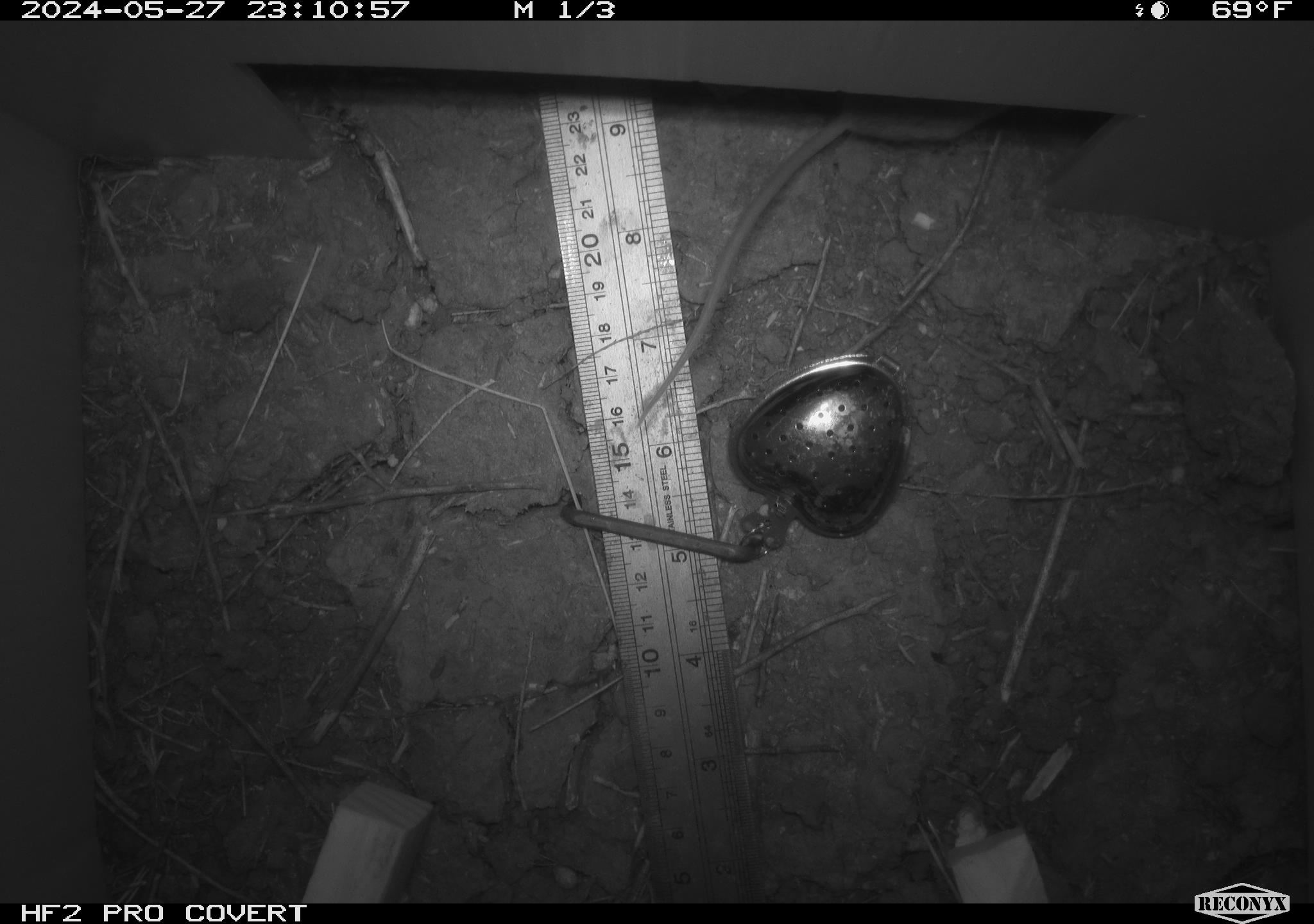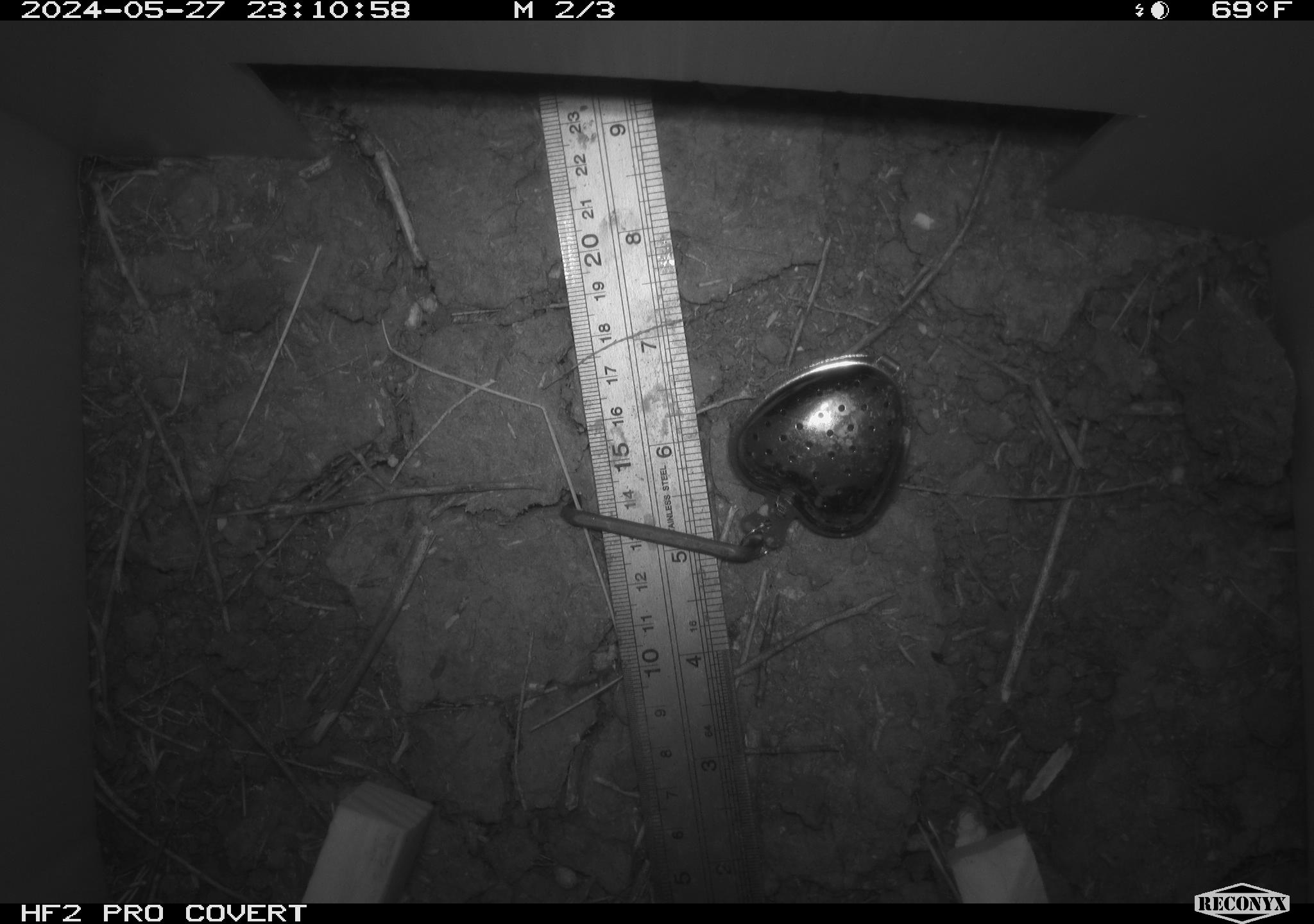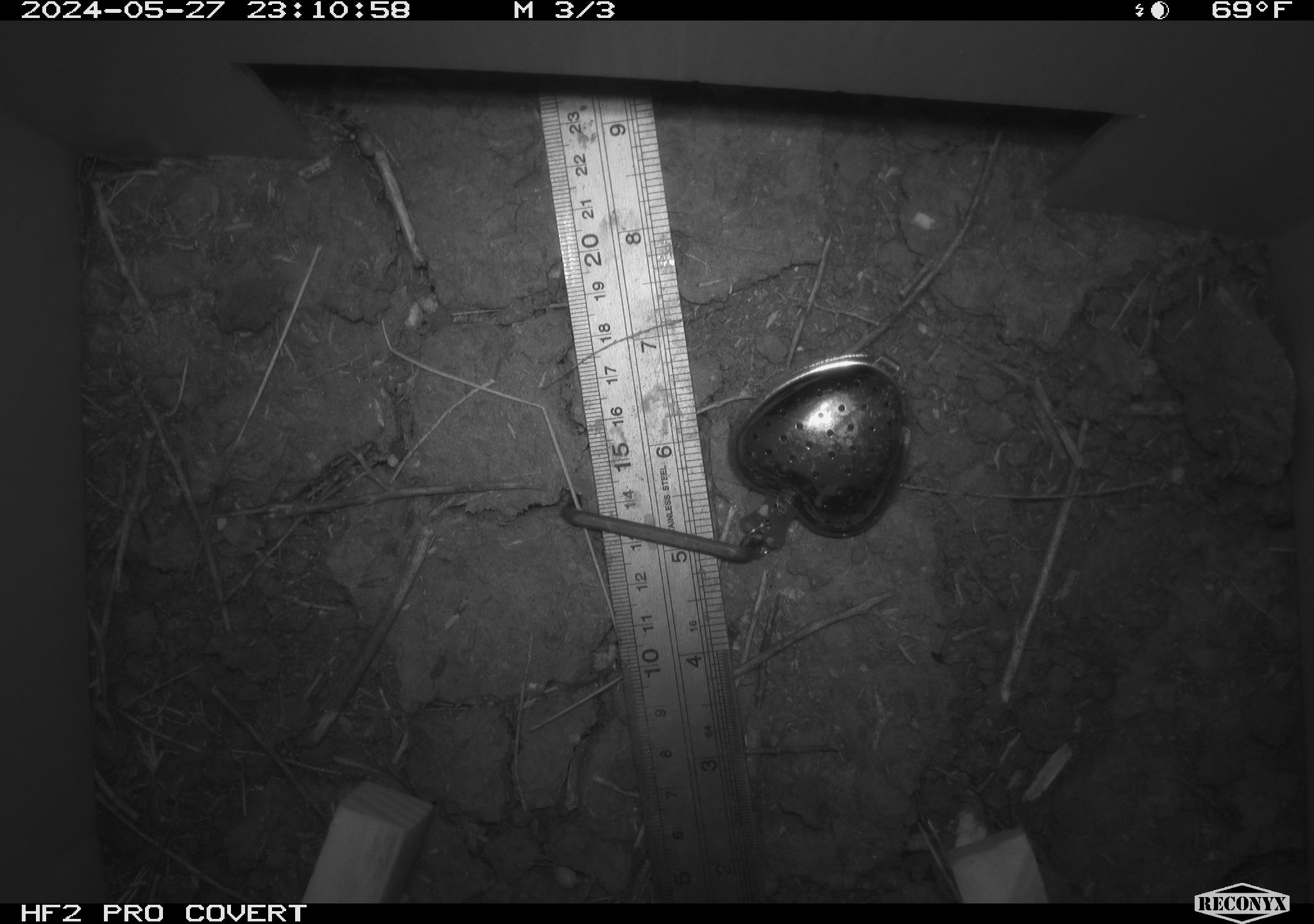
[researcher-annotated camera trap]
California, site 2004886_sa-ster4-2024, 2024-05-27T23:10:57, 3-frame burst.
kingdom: Animalia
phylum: Chordata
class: Mammalia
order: Rodentia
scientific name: Rodentia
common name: mouse species